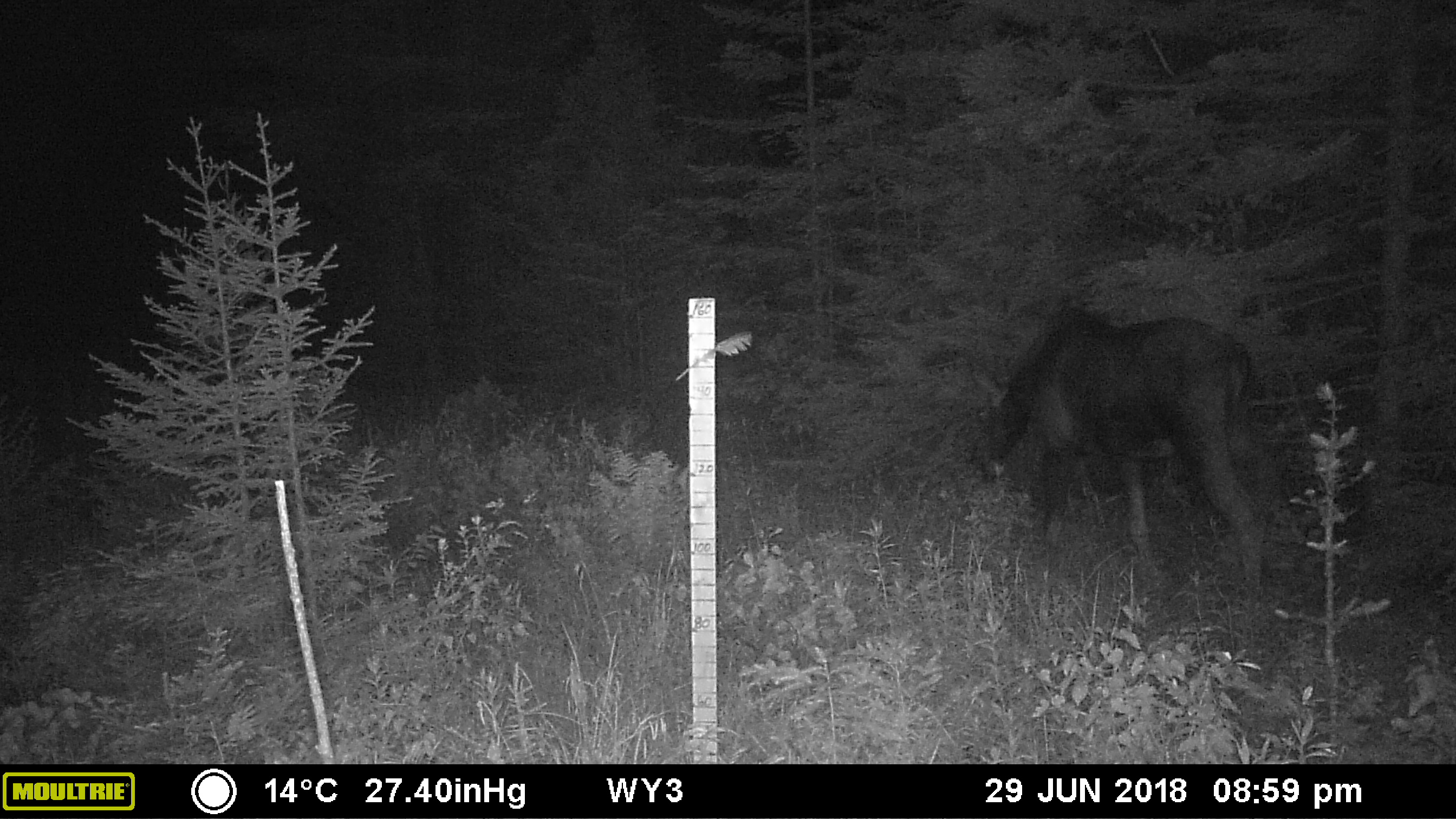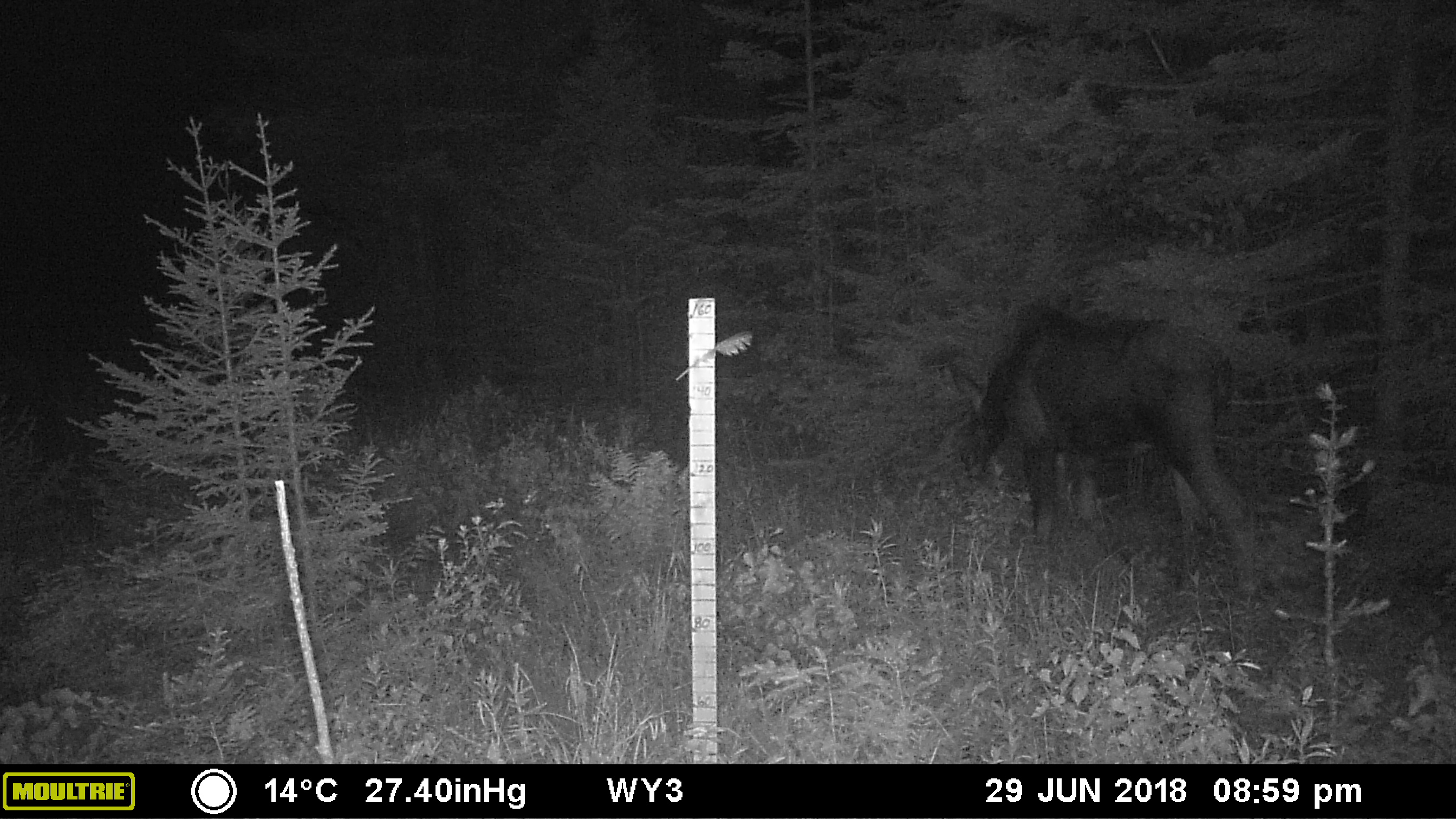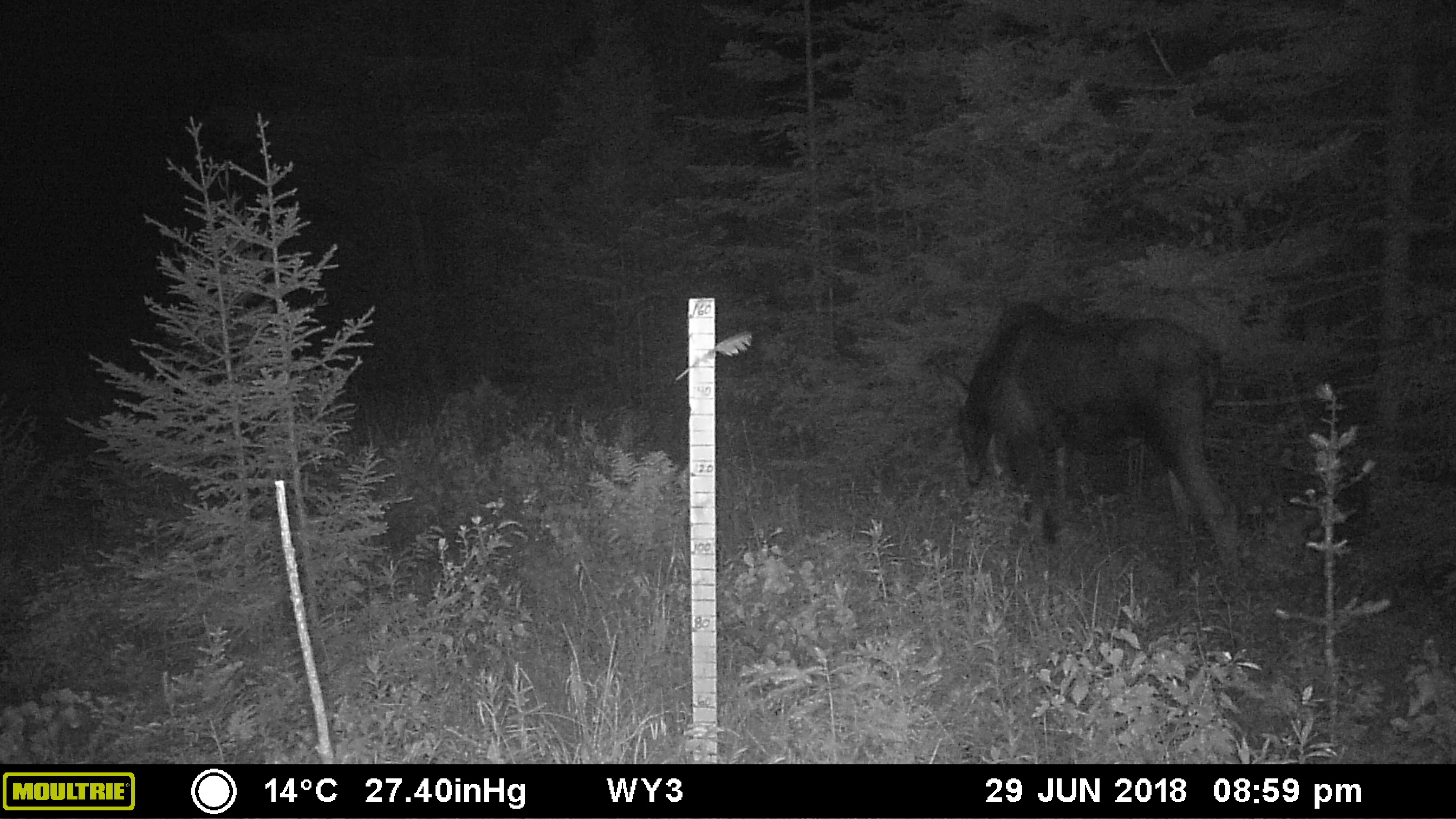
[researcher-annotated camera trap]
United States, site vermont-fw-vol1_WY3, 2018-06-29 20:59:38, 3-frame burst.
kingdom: Animalia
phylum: Chordata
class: Mammalia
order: Artiodactyla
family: Cervidae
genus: Alces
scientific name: Alces alces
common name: moose